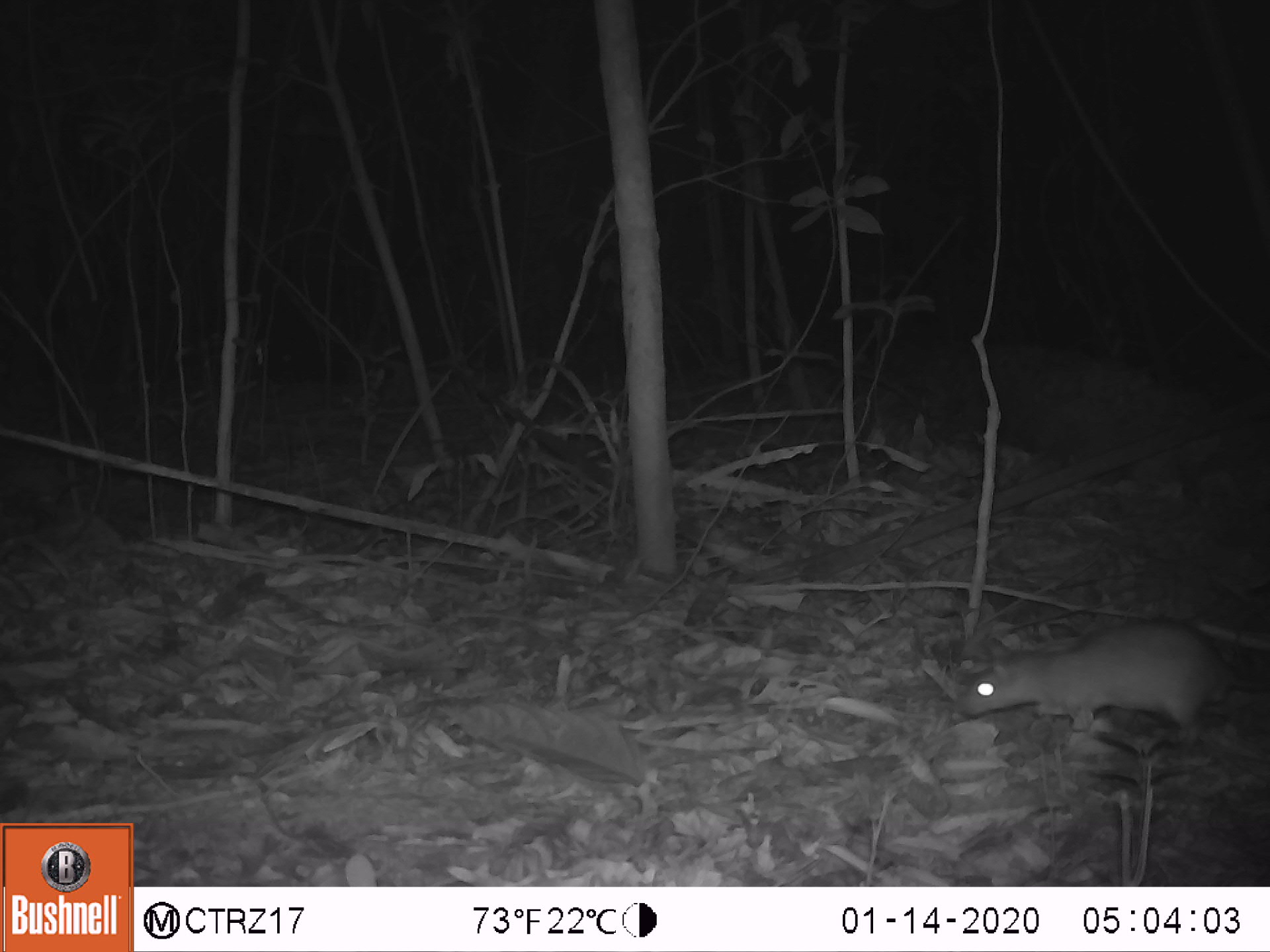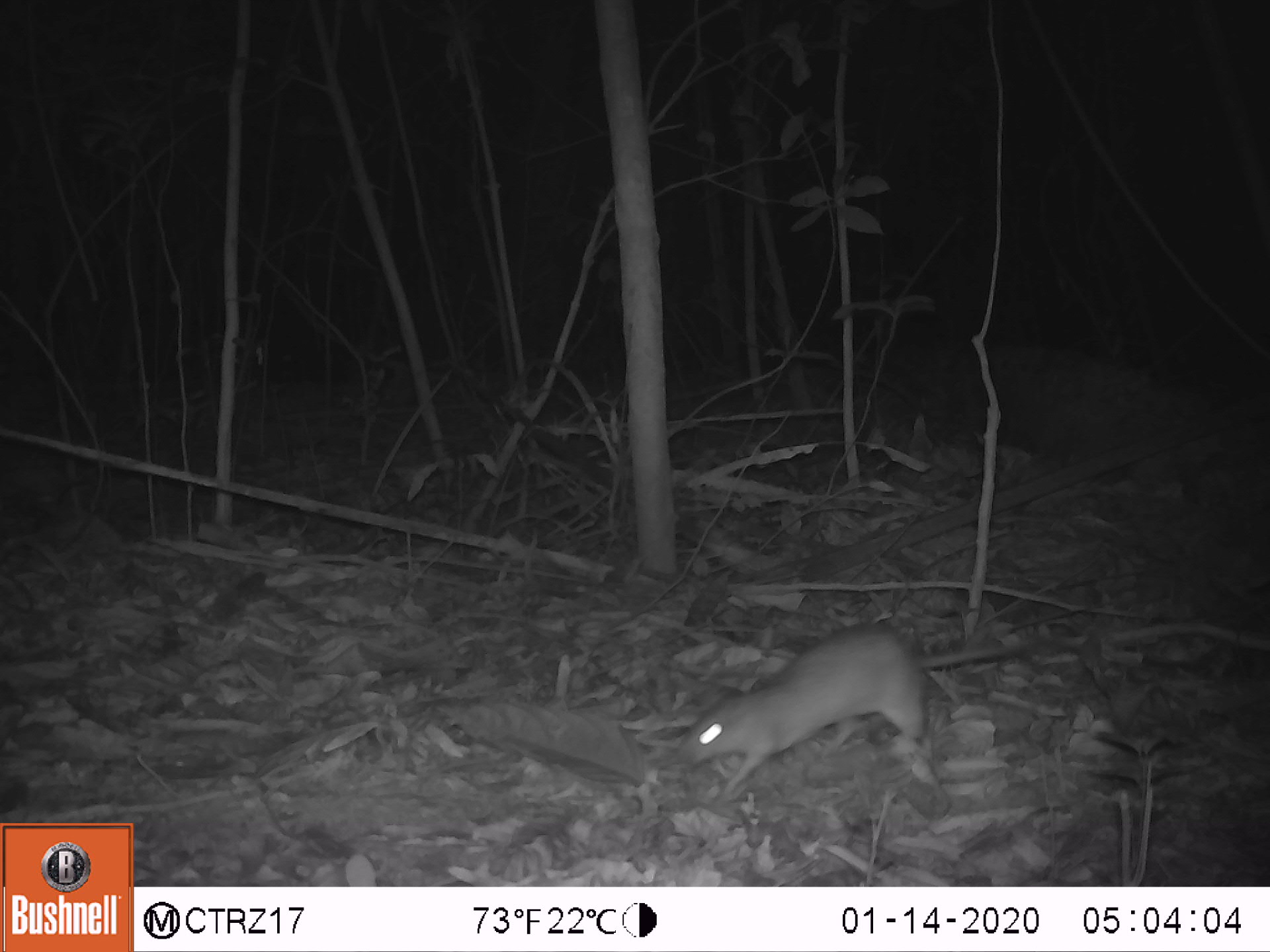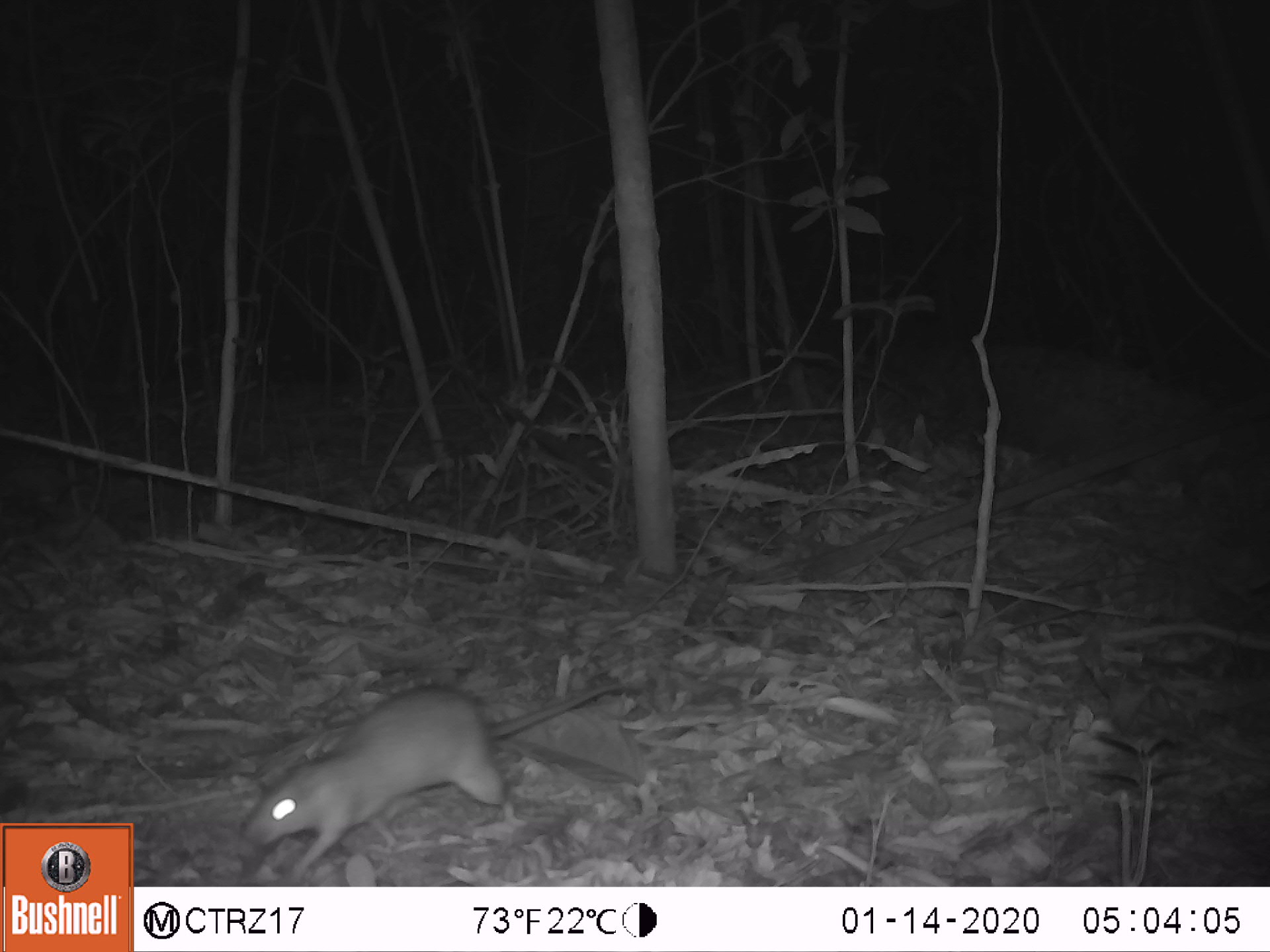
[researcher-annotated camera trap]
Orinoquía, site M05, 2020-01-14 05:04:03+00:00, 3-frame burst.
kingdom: Animalia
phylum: Chordata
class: Mammalia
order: Rodentia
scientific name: Rodentia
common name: rodent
Rodent (Rodentia).